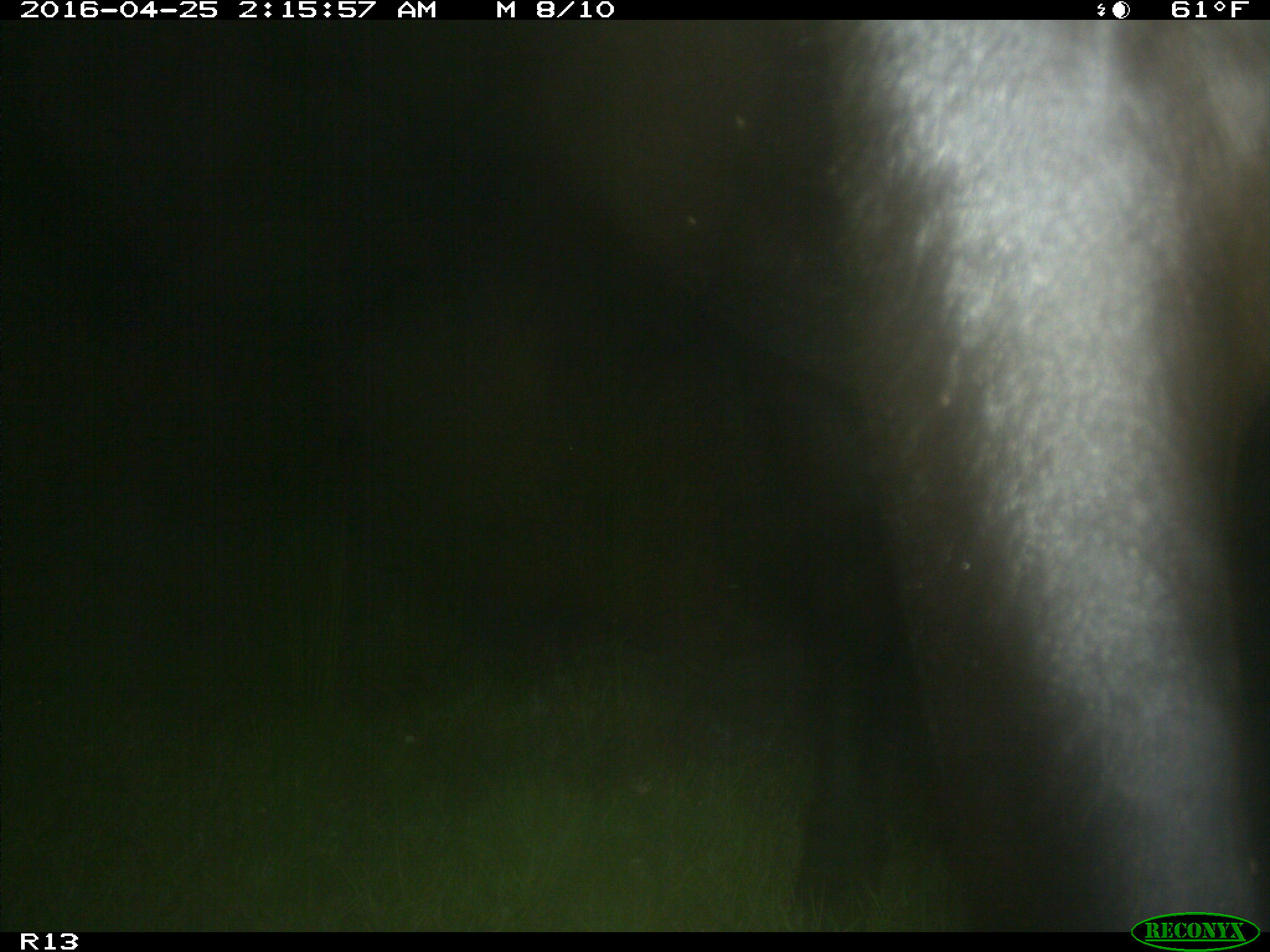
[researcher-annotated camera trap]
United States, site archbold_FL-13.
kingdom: Animalia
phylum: Chordata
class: Mammalia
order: Artiodactyla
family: Bovidae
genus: Bos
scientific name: Bos taurus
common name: domestic cow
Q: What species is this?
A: Bos taurus (domestic cow).